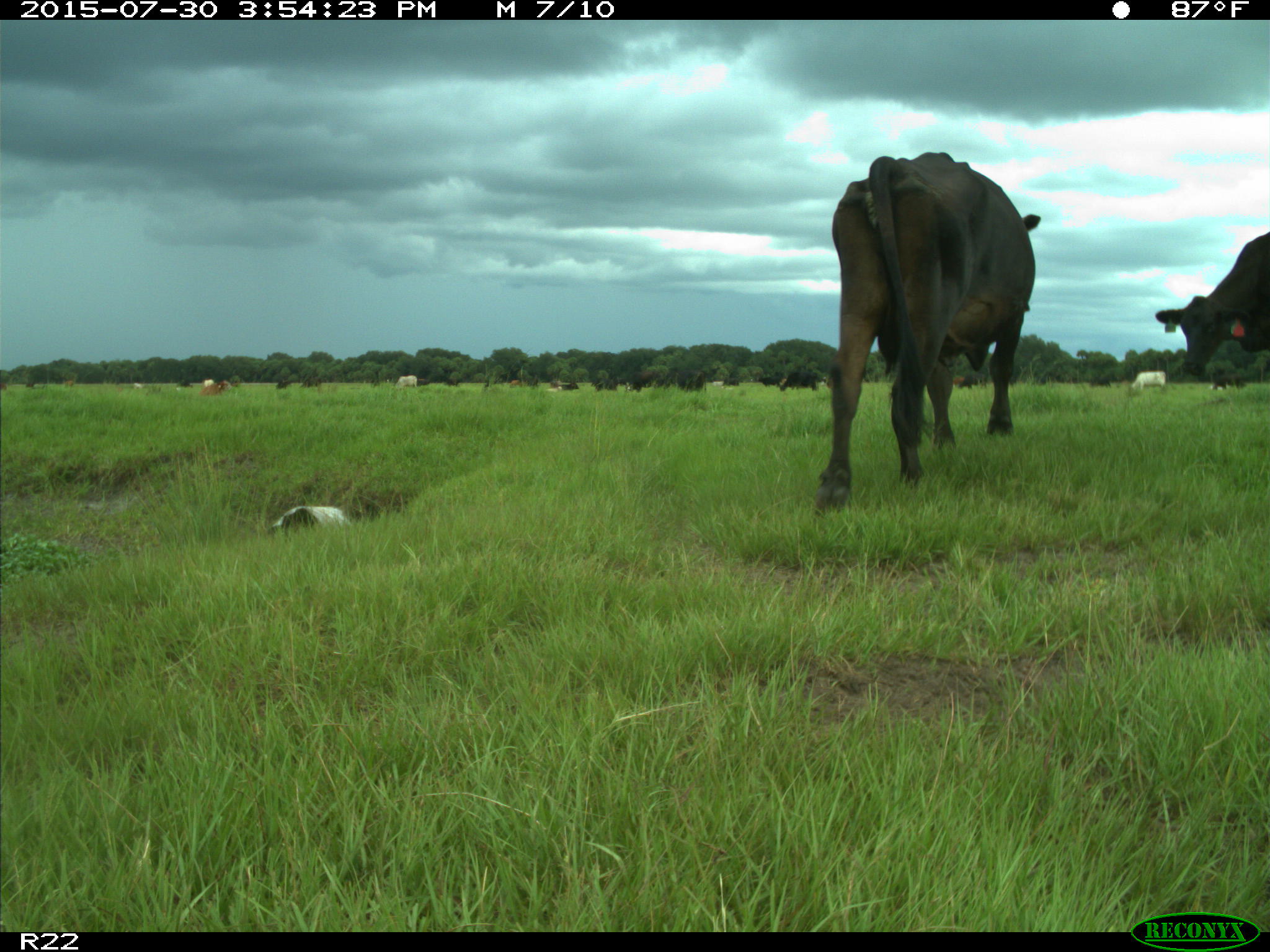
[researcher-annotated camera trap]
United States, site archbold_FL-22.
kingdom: Animalia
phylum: Chordata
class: Mammalia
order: Artiodactyla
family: Bovidae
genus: Bos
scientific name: Bos taurus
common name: domestic cow